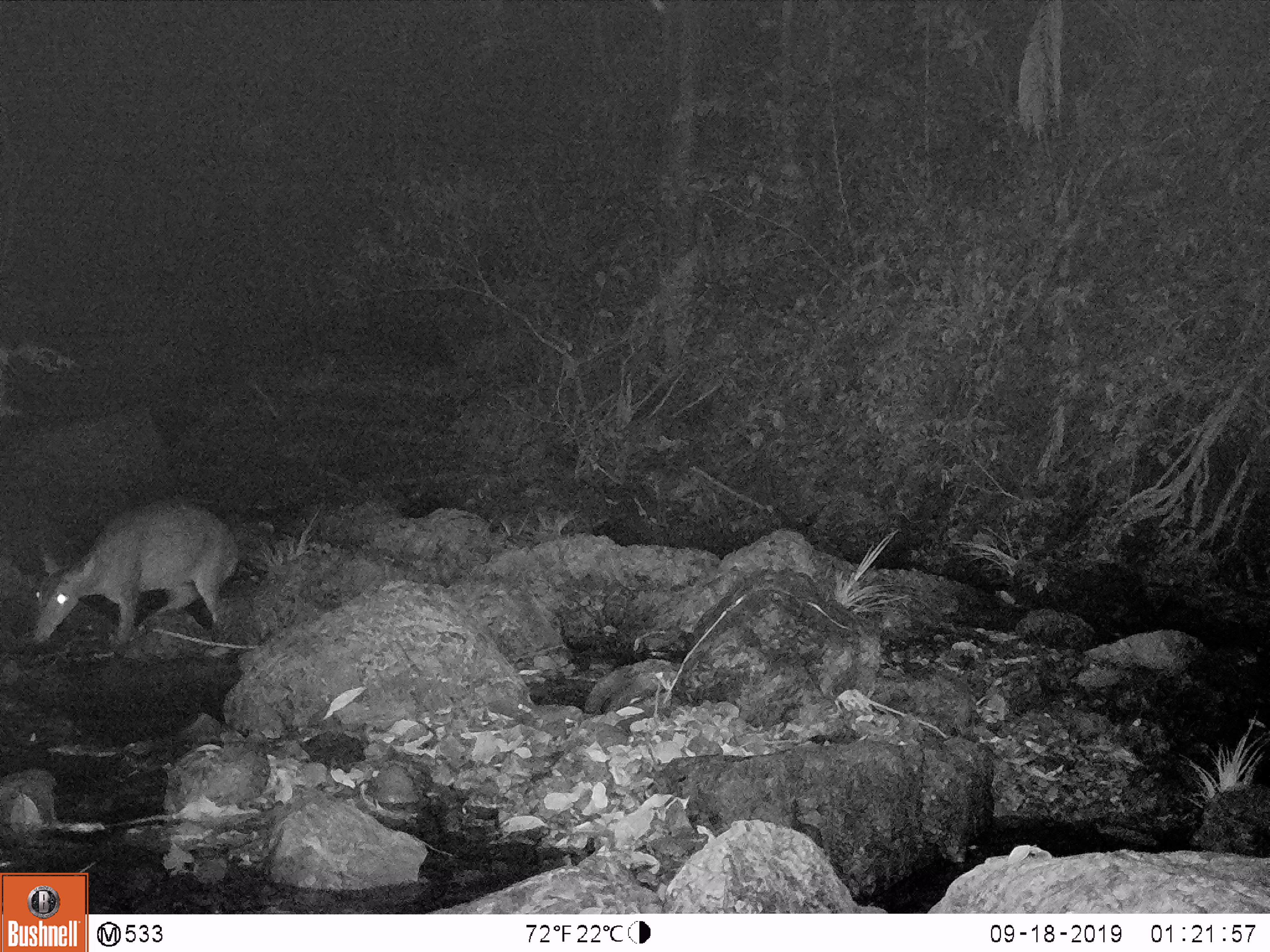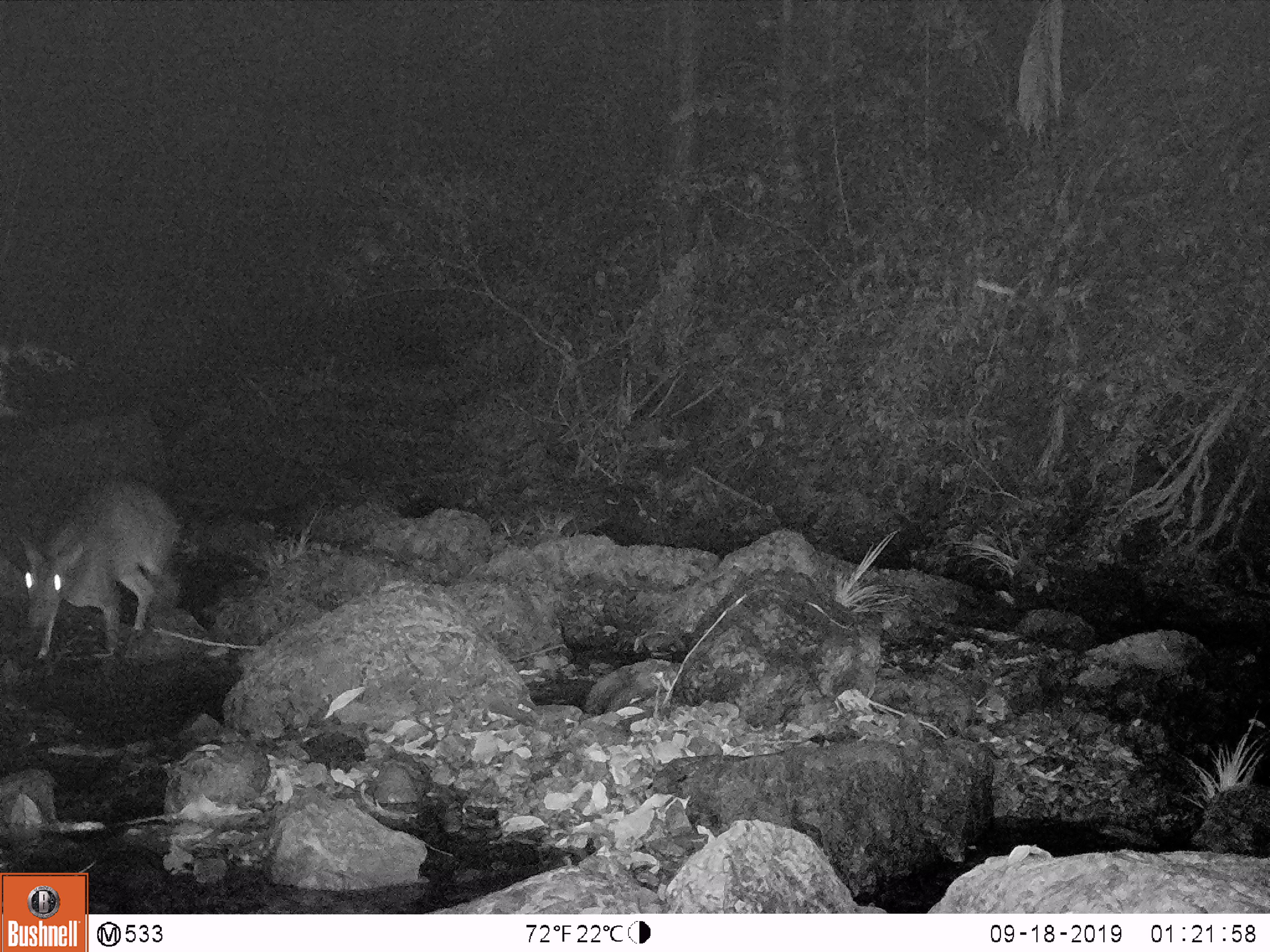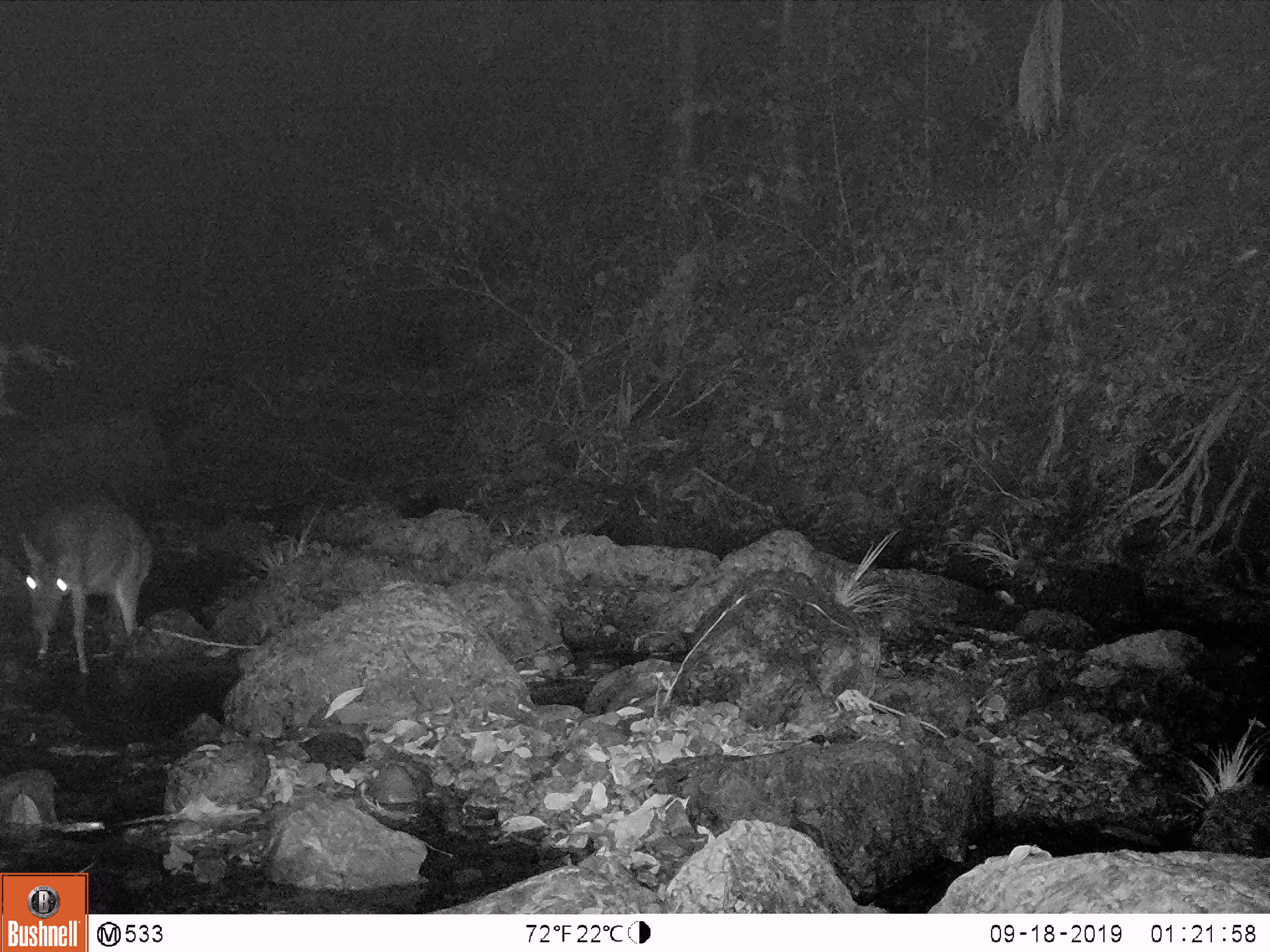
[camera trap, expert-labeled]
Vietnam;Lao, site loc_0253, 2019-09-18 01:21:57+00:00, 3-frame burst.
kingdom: Animalia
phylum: Chordata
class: Mammalia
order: Artiodactyla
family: Cervidae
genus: Muntiacus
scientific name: Muntiacus vuquangensis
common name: large-antlered muntjac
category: large antlered muntjac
Large antlered muntjac (large-antlered muntjac) (Muntiacus vuquangensis). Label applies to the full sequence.